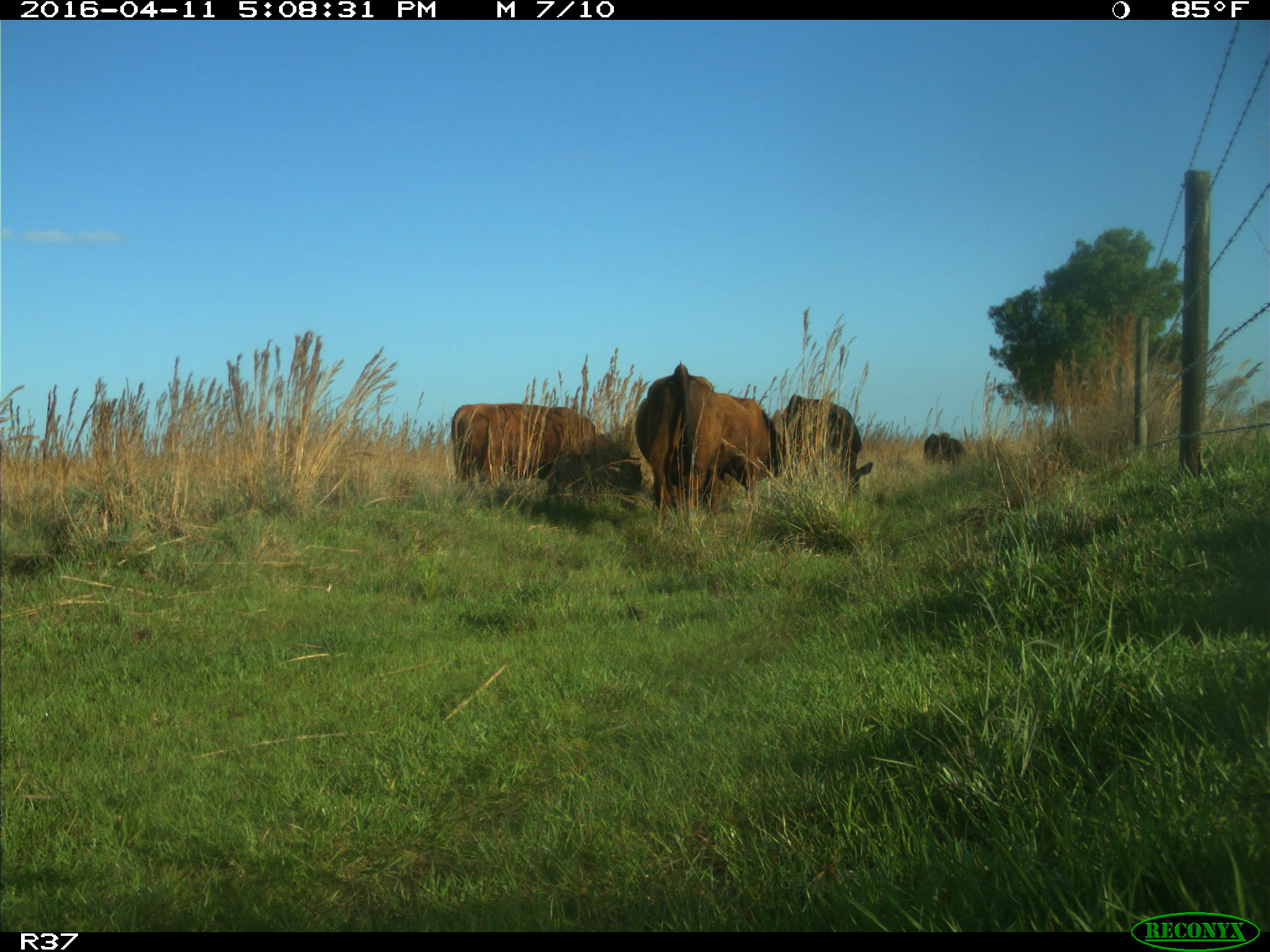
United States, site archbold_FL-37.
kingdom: Animalia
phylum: Chordata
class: Mammalia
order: Artiodactyla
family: Bovidae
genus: Bos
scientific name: Bos taurus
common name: domestic cow